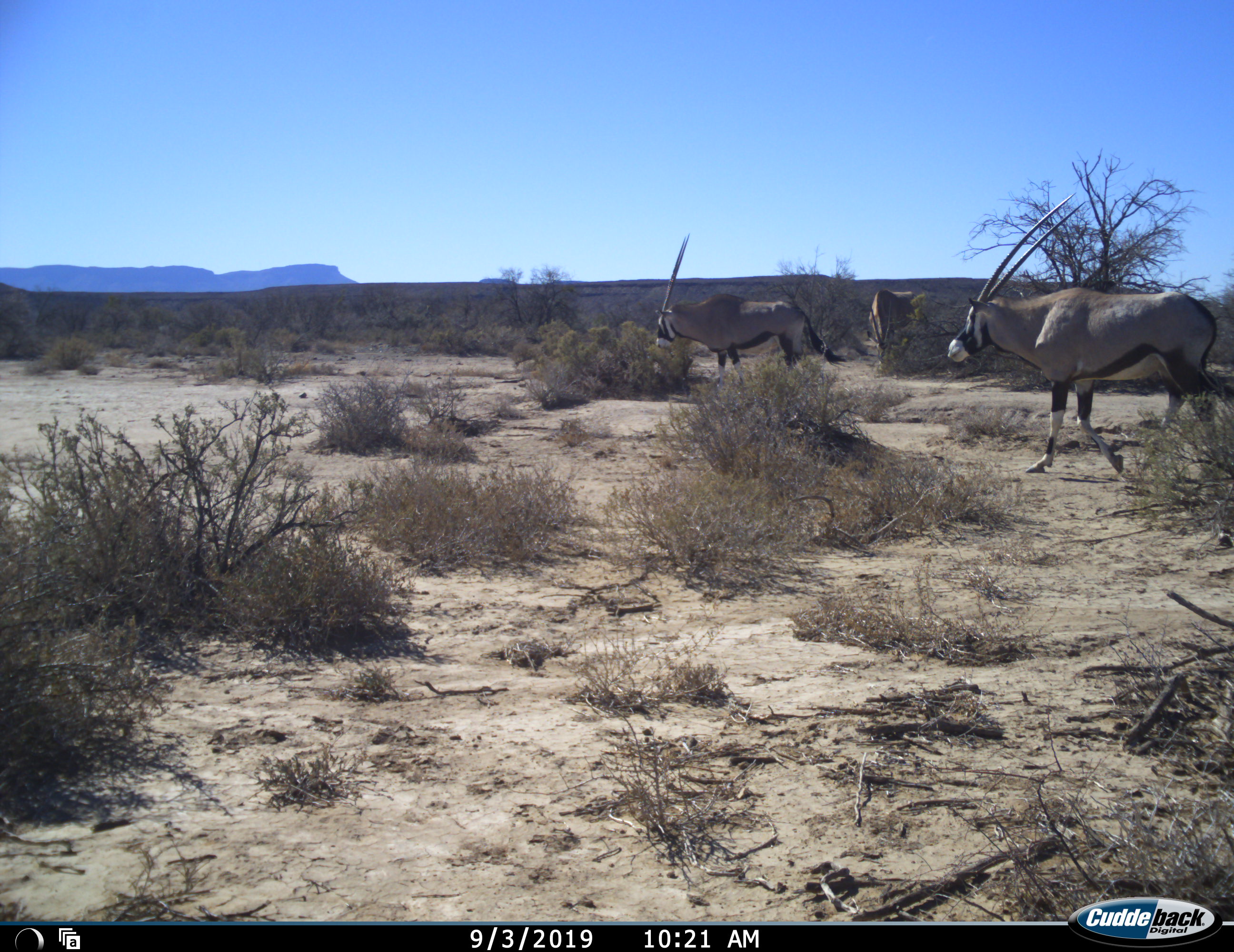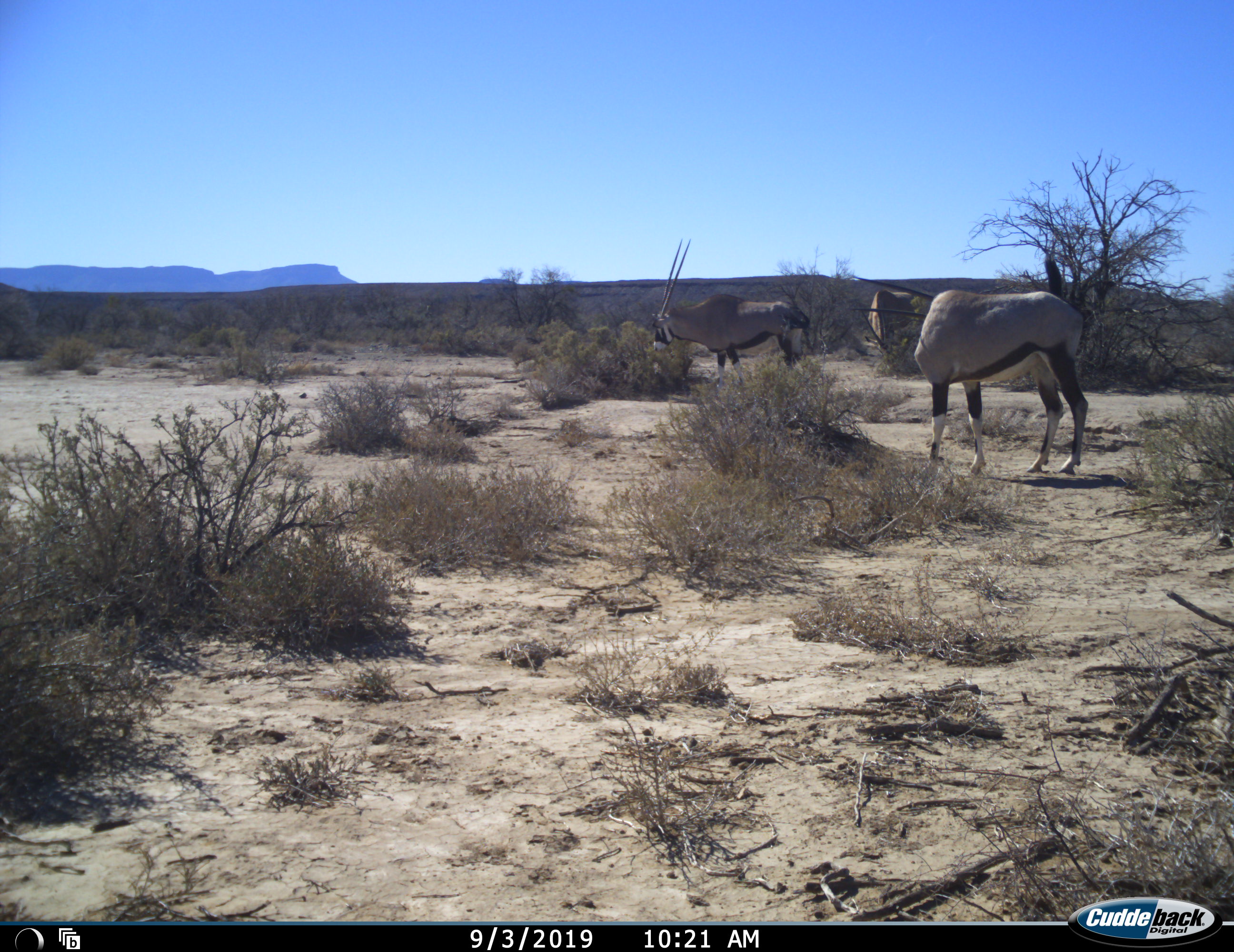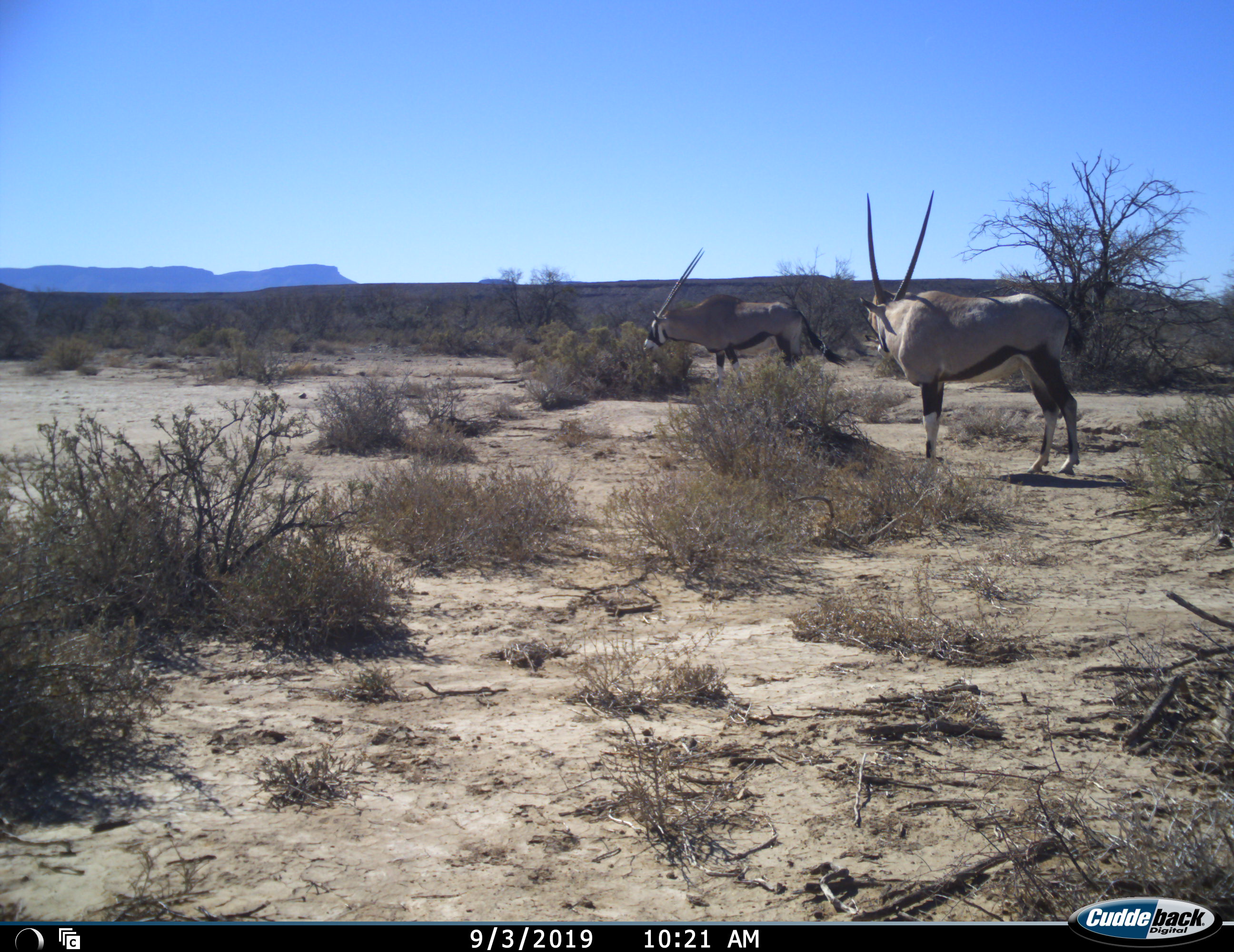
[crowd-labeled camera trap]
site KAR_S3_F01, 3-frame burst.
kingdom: Animalia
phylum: Chordata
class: Mammalia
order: Artiodactyla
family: Bovidae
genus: Oryx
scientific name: Oryx gazella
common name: gemsbok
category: oryx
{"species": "oryx (gemsbok) (Oryx gazella)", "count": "3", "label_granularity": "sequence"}